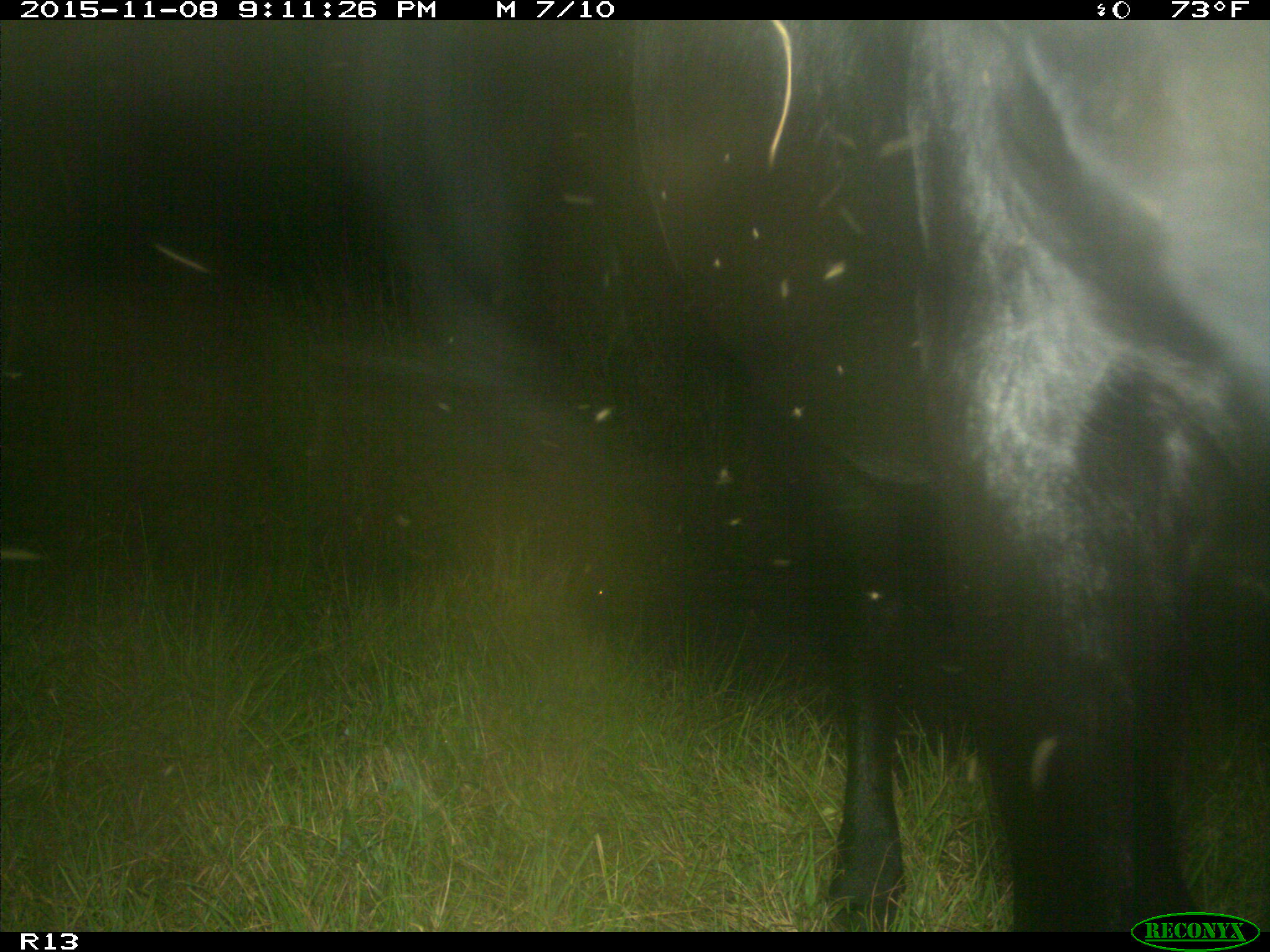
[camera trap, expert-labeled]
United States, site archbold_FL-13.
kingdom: Animalia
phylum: Chordata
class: Mammalia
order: Artiodactyla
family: Bovidae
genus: Bos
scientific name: Bos taurus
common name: domestic cow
Bos taurus (domestic cow).